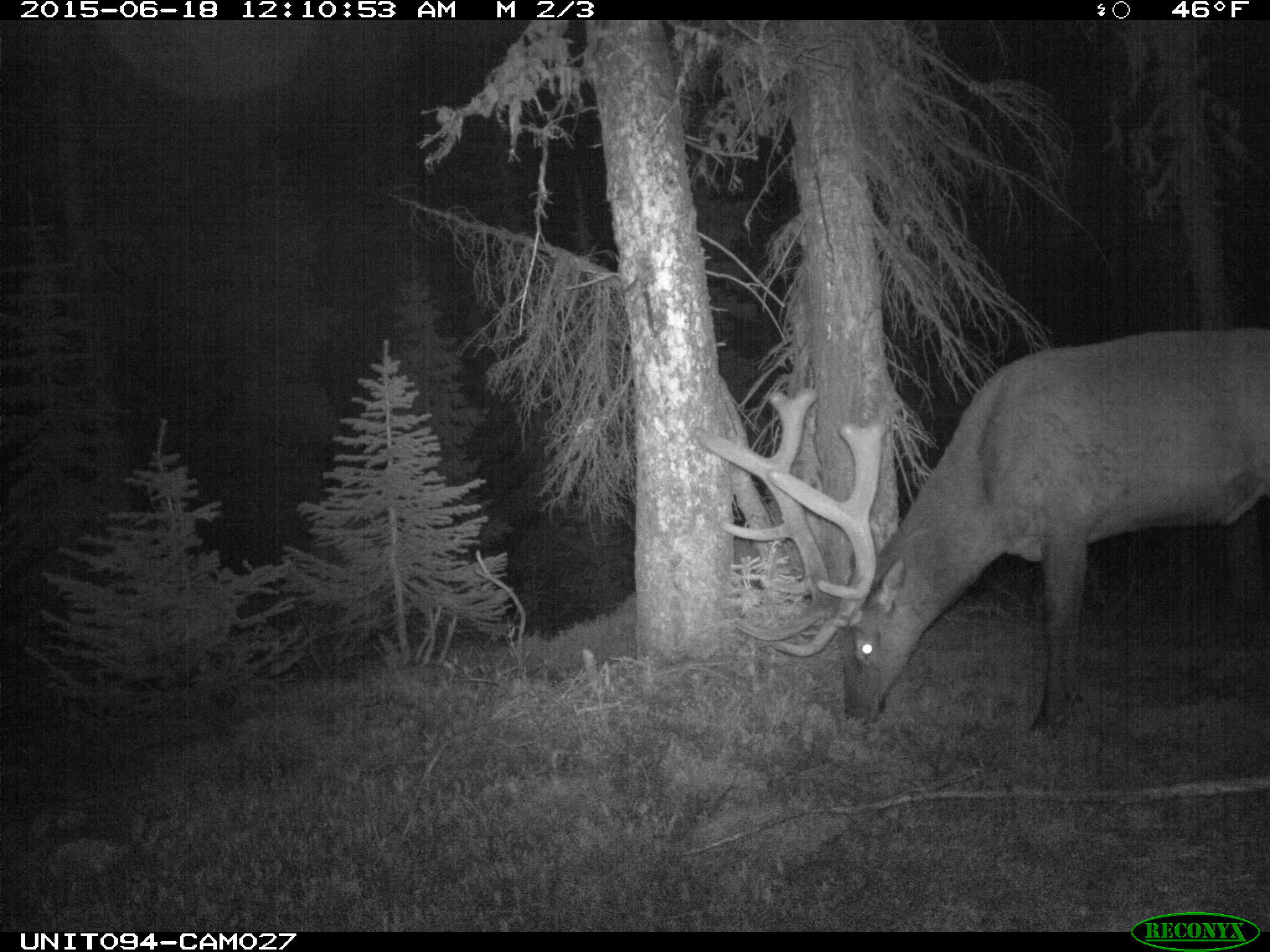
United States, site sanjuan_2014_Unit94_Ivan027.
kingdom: Animalia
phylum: Chordata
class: Mammalia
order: Artiodactyla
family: Cervidae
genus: Cervus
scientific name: Cervus elaphus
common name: red deer